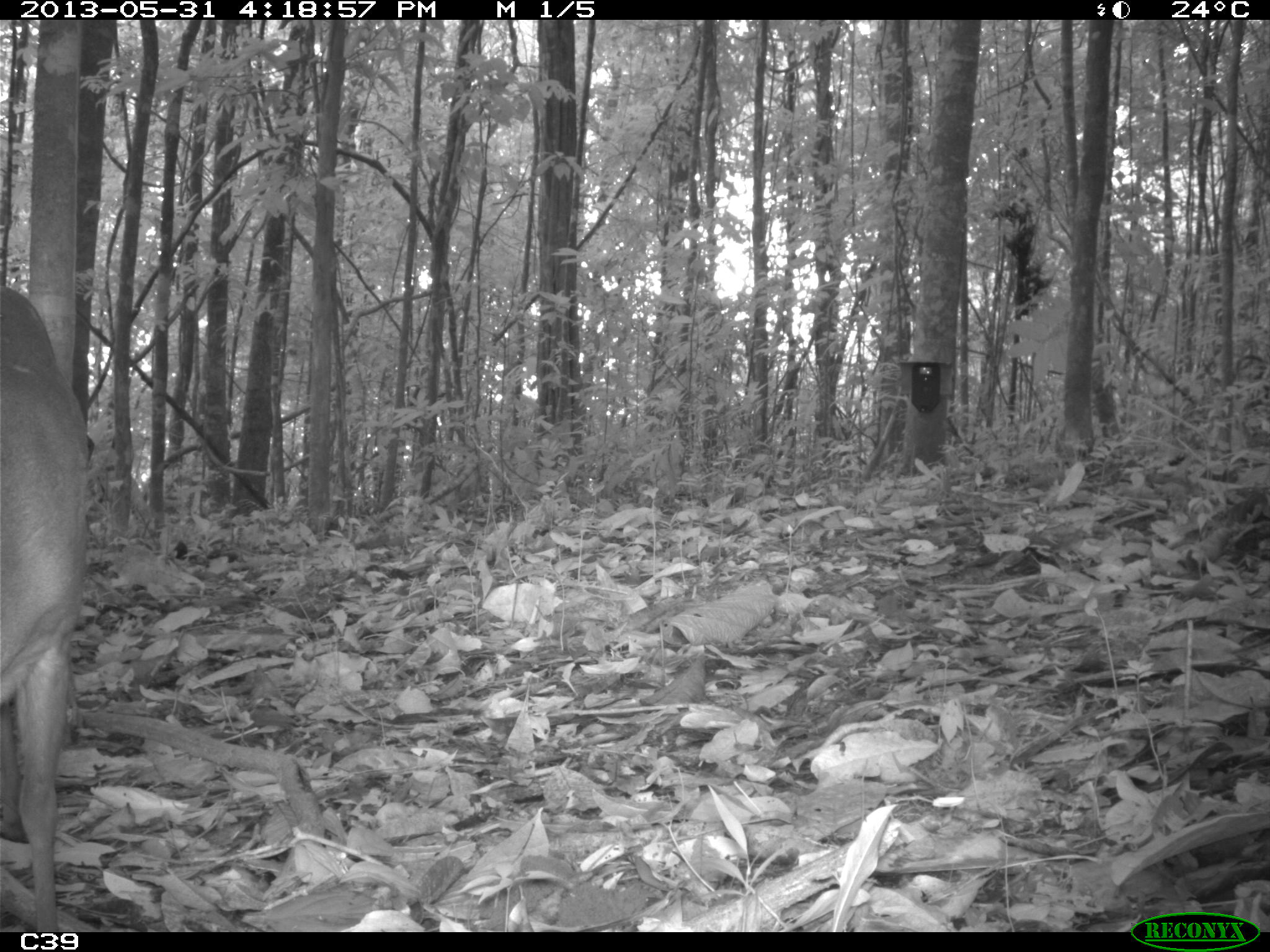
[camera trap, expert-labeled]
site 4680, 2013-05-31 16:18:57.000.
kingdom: Animalia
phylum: Chordata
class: Mammalia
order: Artiodactyla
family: Cervidae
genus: Mazama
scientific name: Mazama americana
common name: red brocket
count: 1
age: adult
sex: male